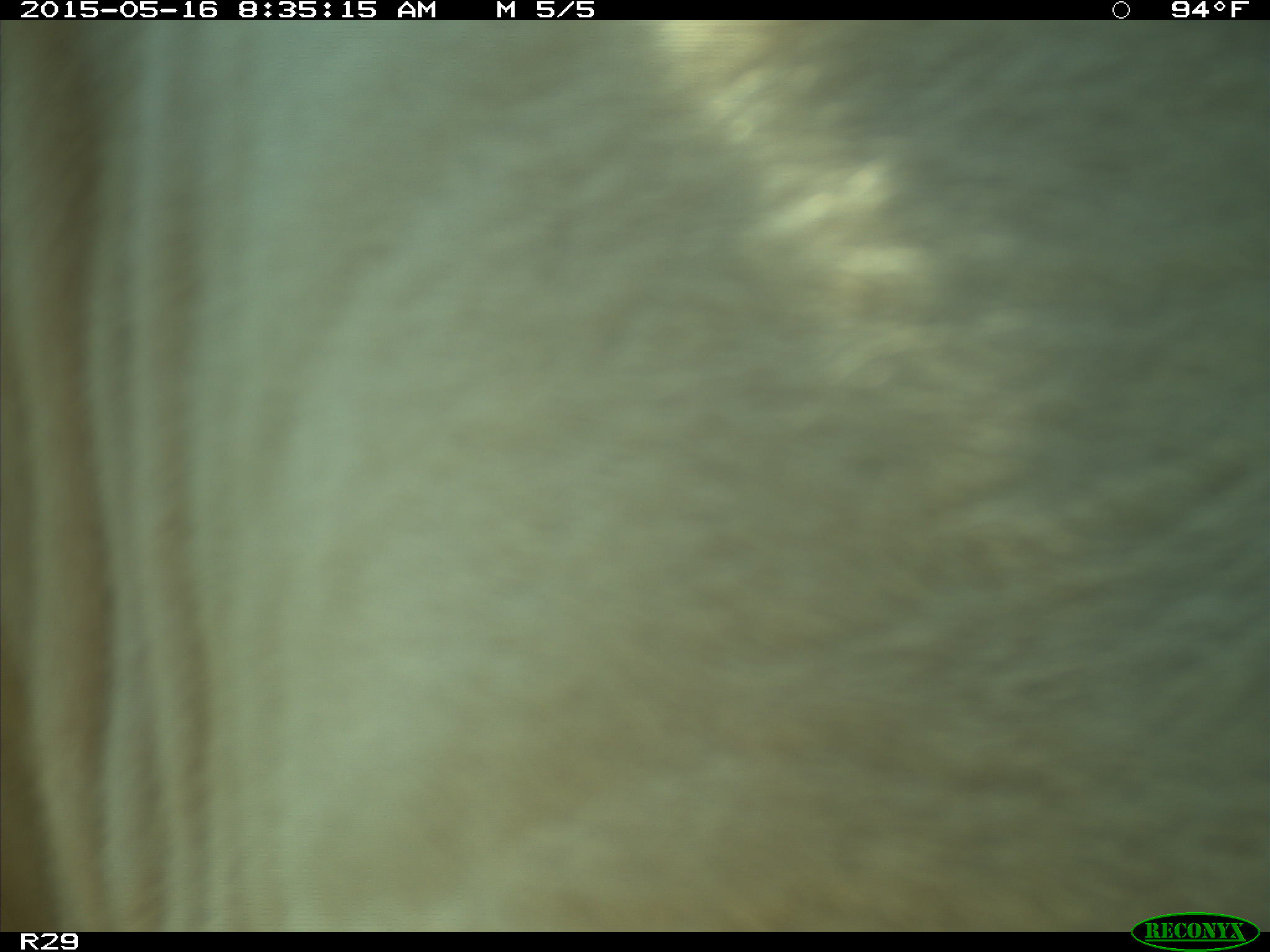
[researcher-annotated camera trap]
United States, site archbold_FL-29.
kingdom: Animalia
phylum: Chordata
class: Mammalia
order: Artiodactyla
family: Bovidae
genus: Bos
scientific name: Bos taurus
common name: domestic cow